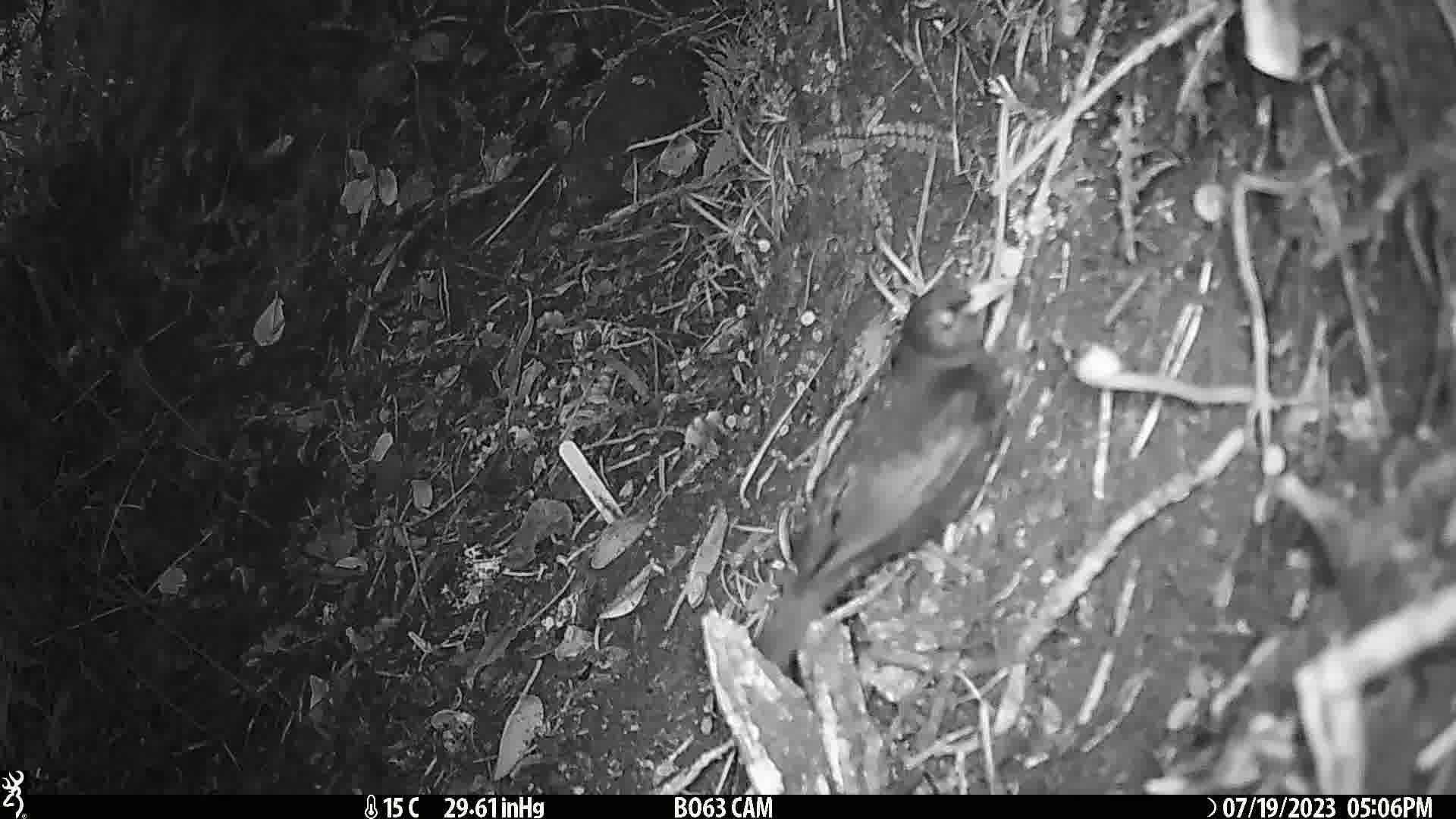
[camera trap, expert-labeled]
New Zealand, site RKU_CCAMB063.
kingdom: Animalia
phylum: Chordata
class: Aves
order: Passeriformes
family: Turdidae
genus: Turdus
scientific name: Turdus merula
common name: eurasian blackbird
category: blackbird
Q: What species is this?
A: Blackbird (eurasian blackbird) (Turdus merula).